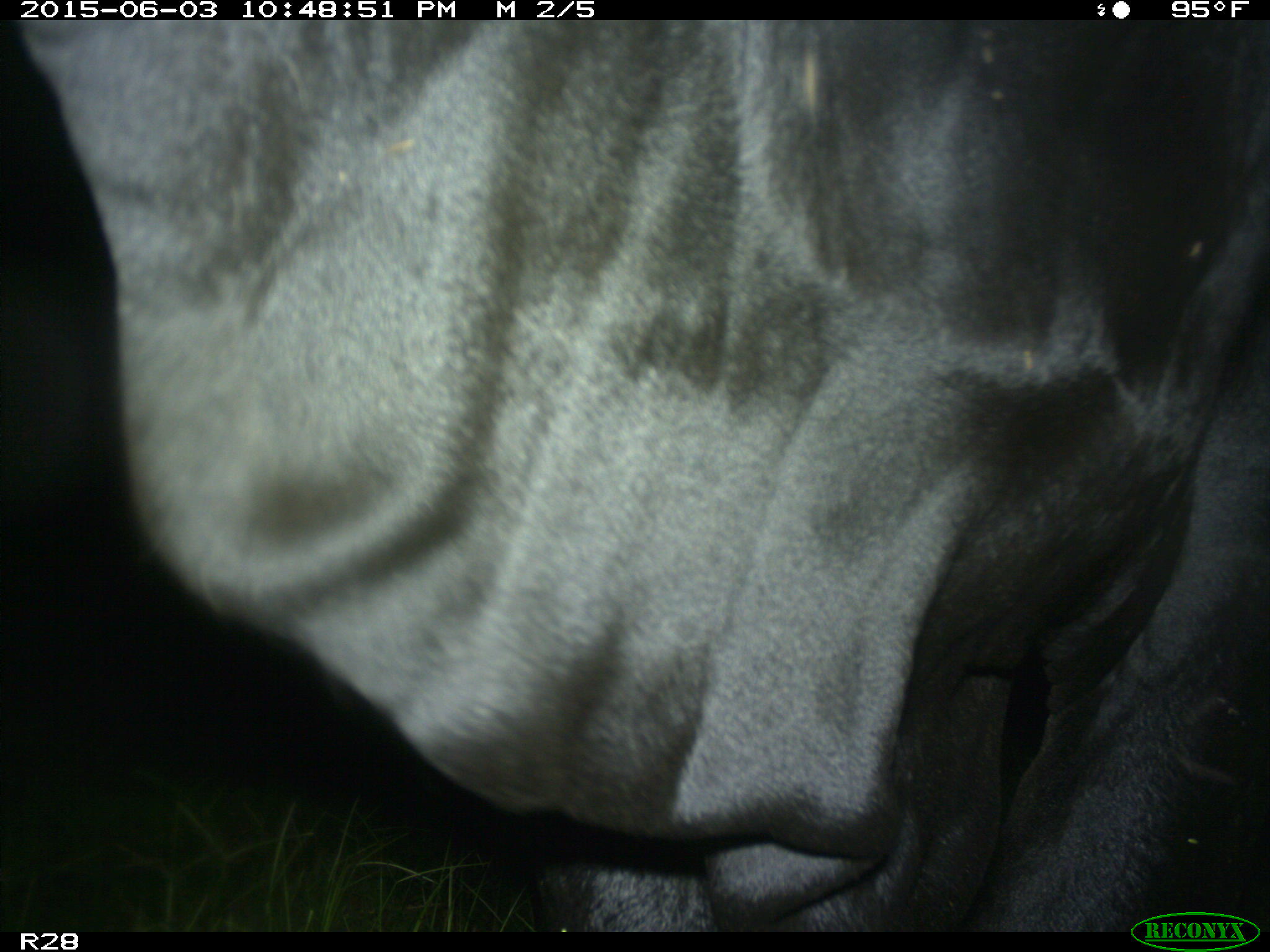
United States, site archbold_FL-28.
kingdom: Animalia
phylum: Chordata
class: Mammalia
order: Artiodactyla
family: Bovidae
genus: Bos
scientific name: Bos taurus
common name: domestic cow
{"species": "Bos taurus (domestic cow)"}